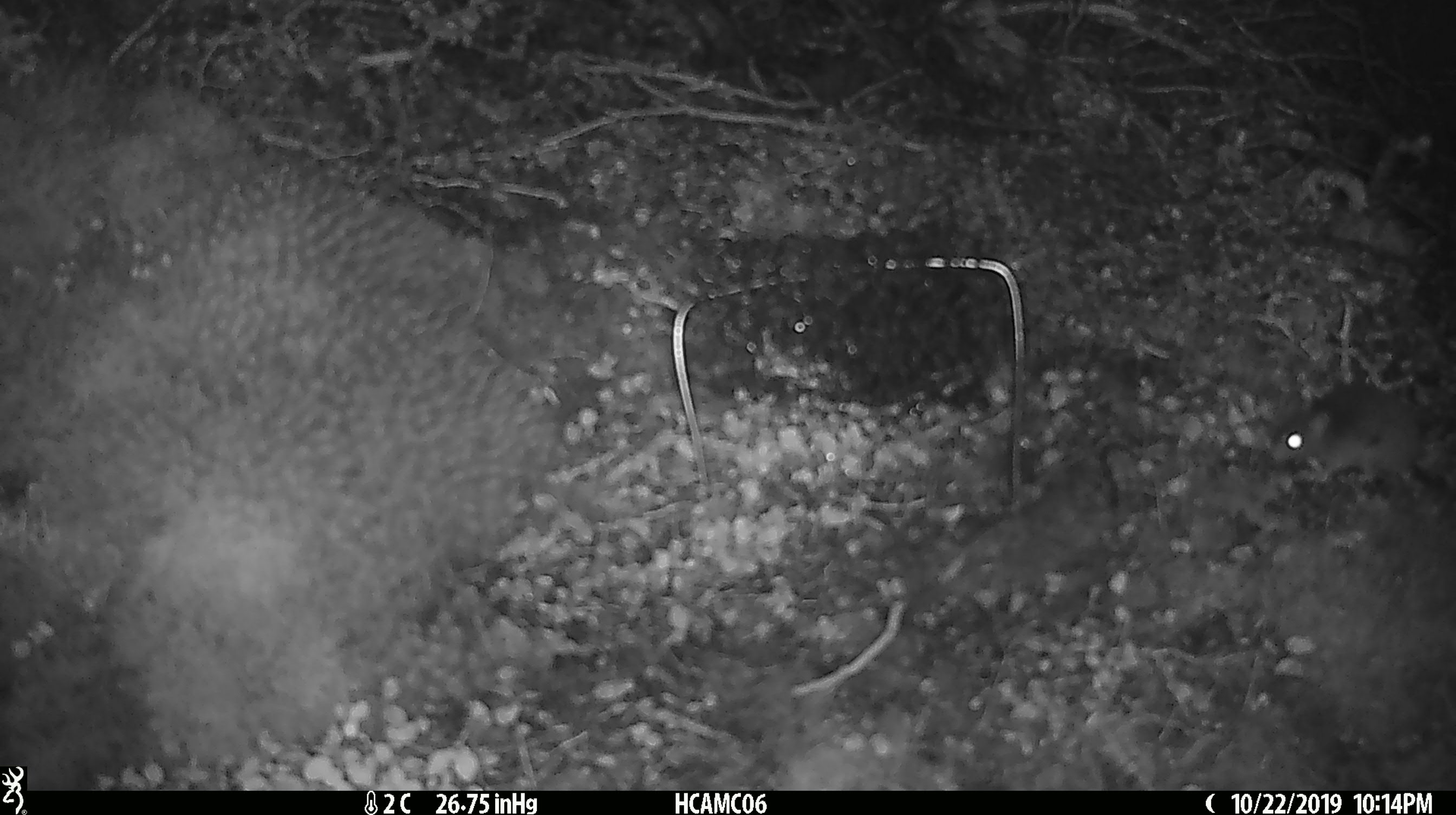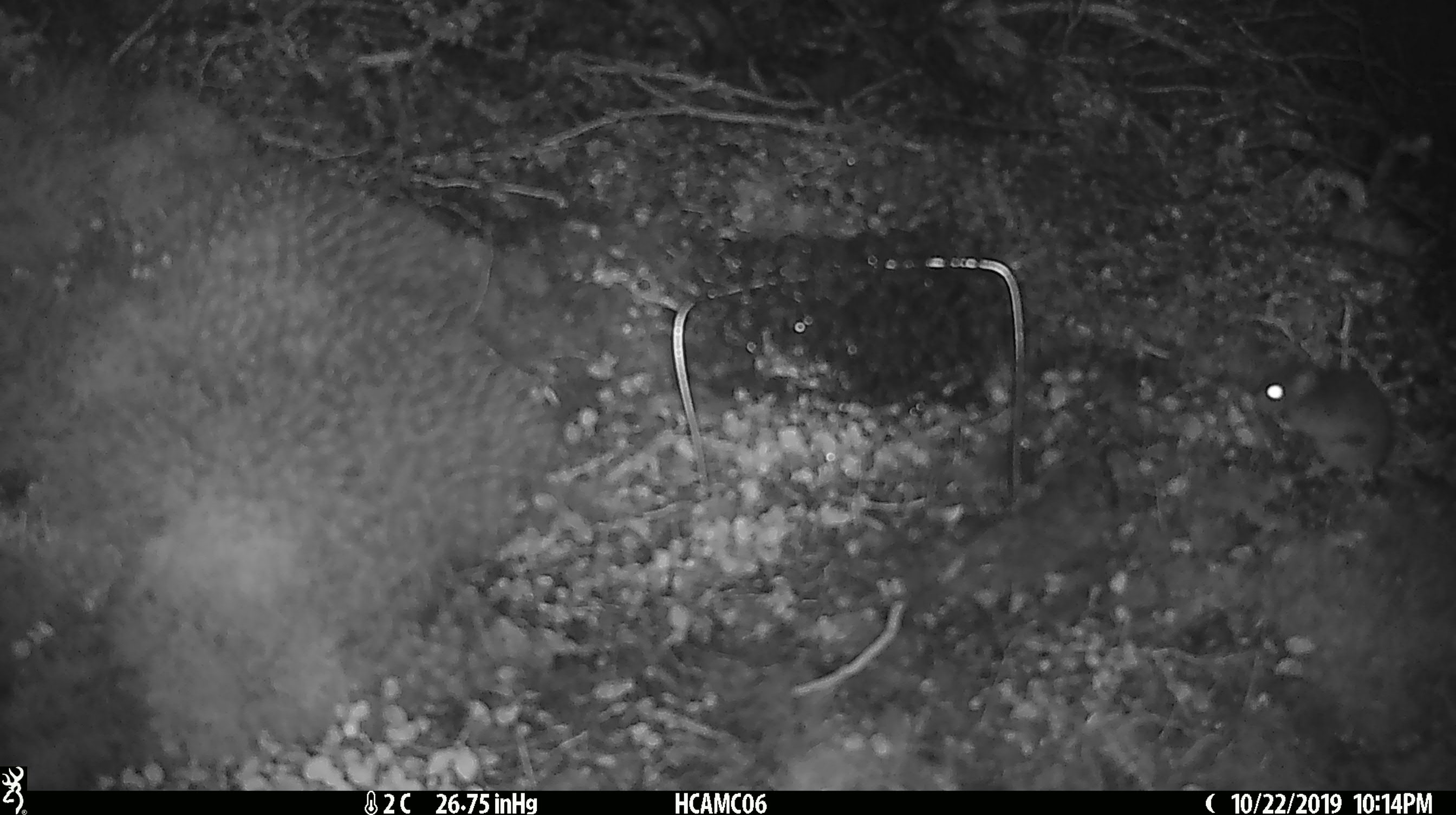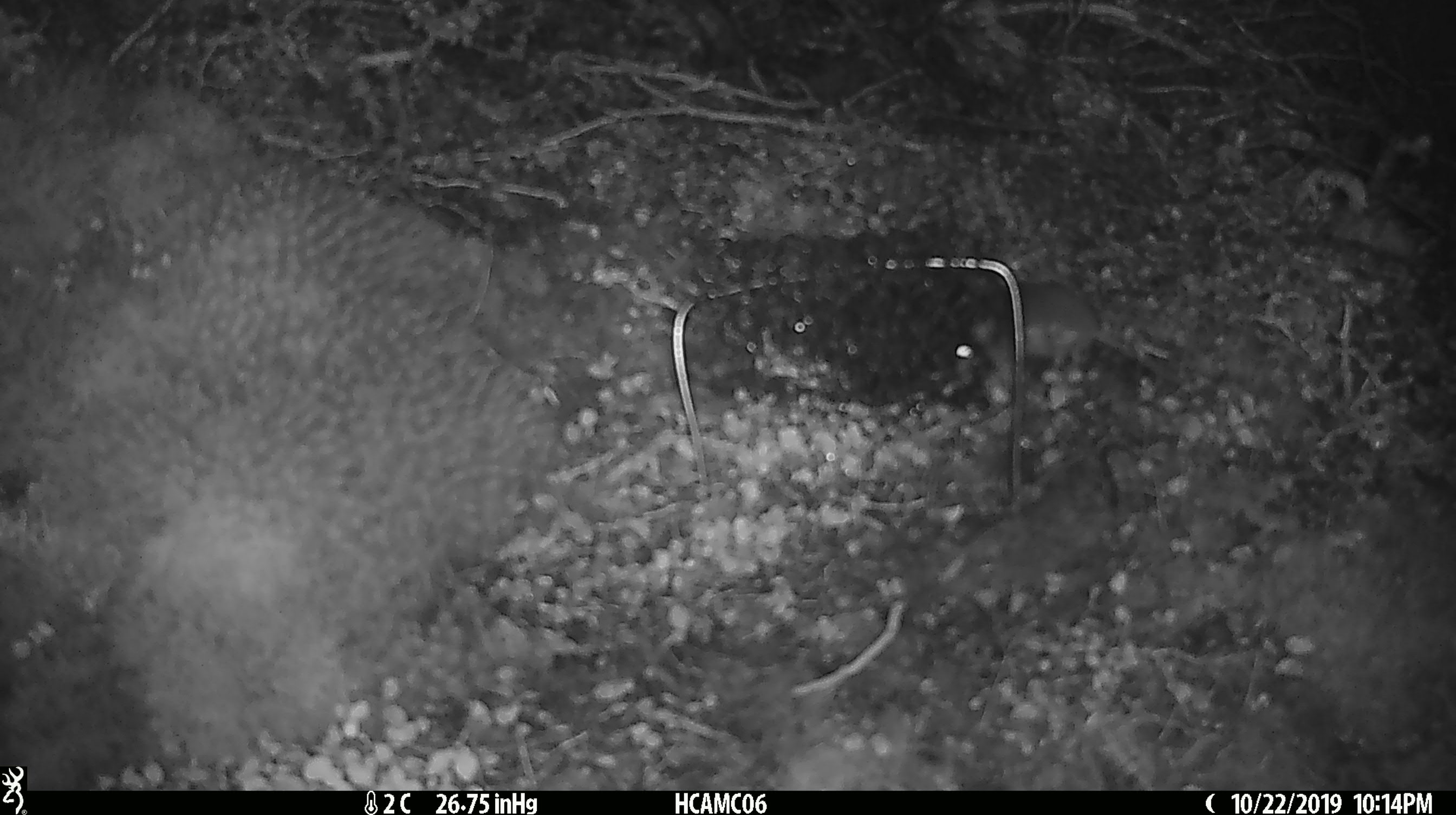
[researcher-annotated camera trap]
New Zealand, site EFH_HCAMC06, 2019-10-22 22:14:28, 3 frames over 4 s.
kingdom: Animalia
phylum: Chordata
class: Mammalia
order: Rodentia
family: Muridae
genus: Mus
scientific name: Mus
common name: mouse